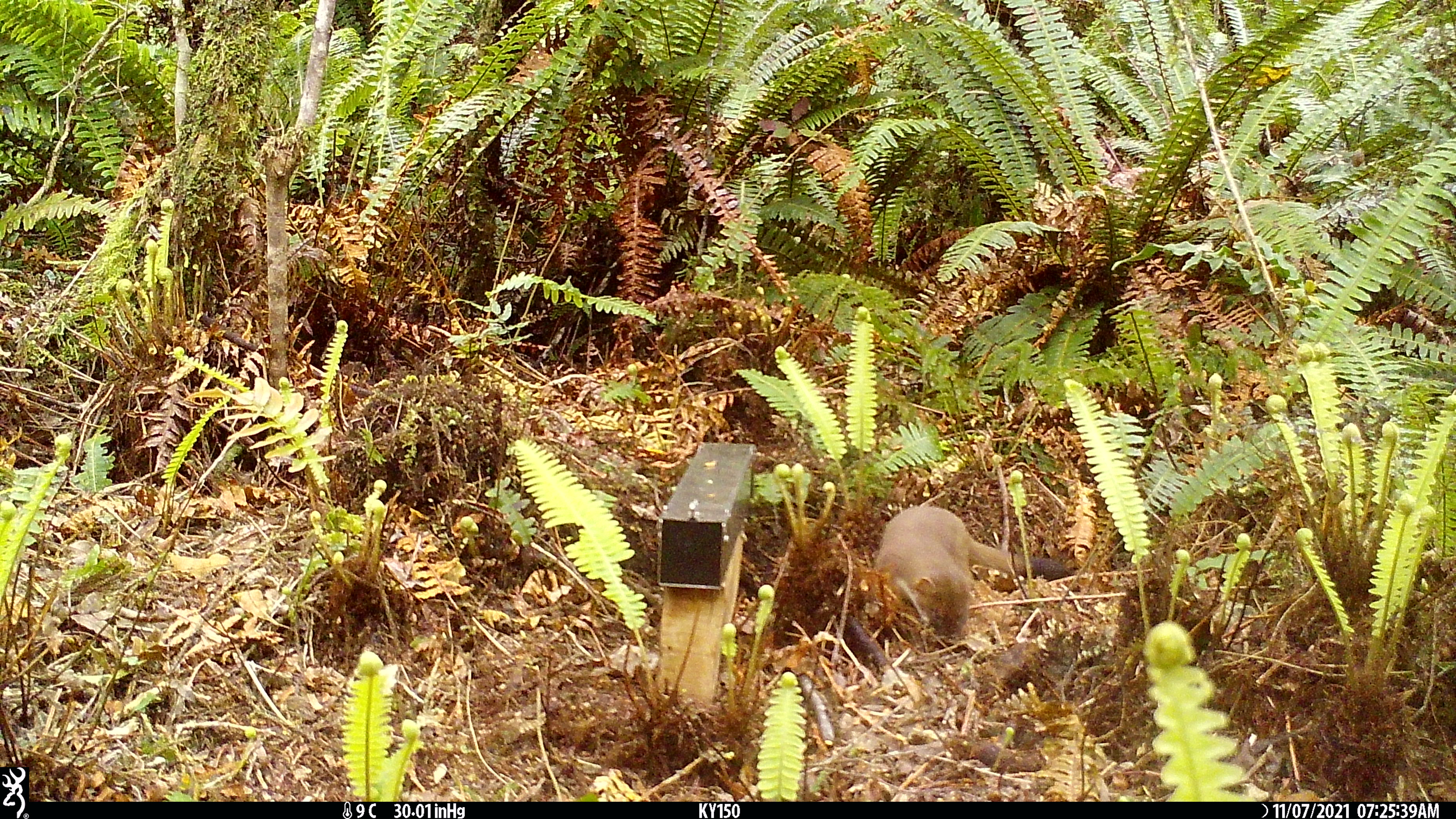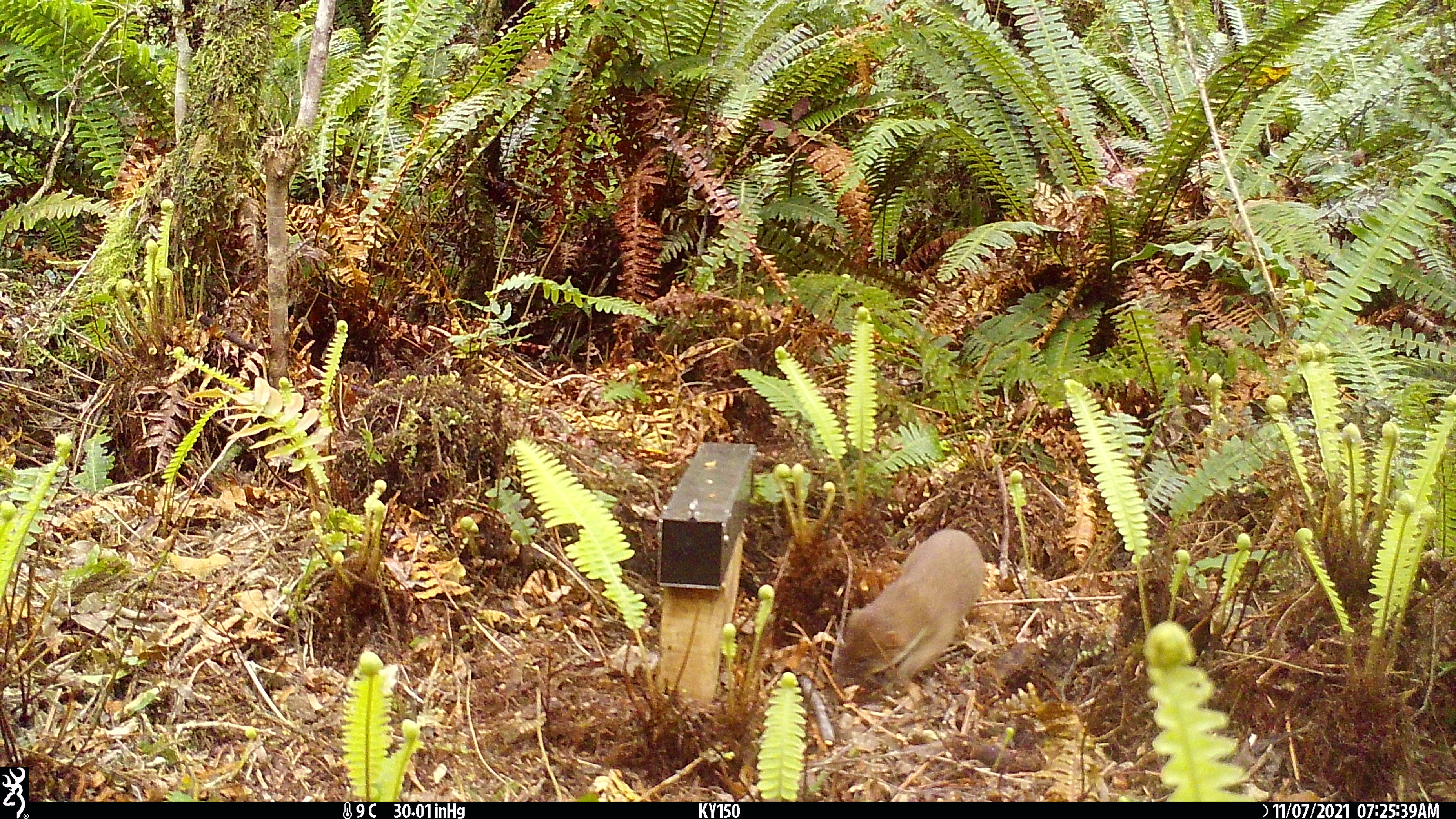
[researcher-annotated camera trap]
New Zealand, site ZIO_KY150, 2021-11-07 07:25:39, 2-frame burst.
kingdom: Animalia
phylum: Chordata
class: Mammalia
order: Carnivora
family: Mustelidae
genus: Mustela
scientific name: Mustela erminea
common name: stoat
Stoat (Mustela erminea).